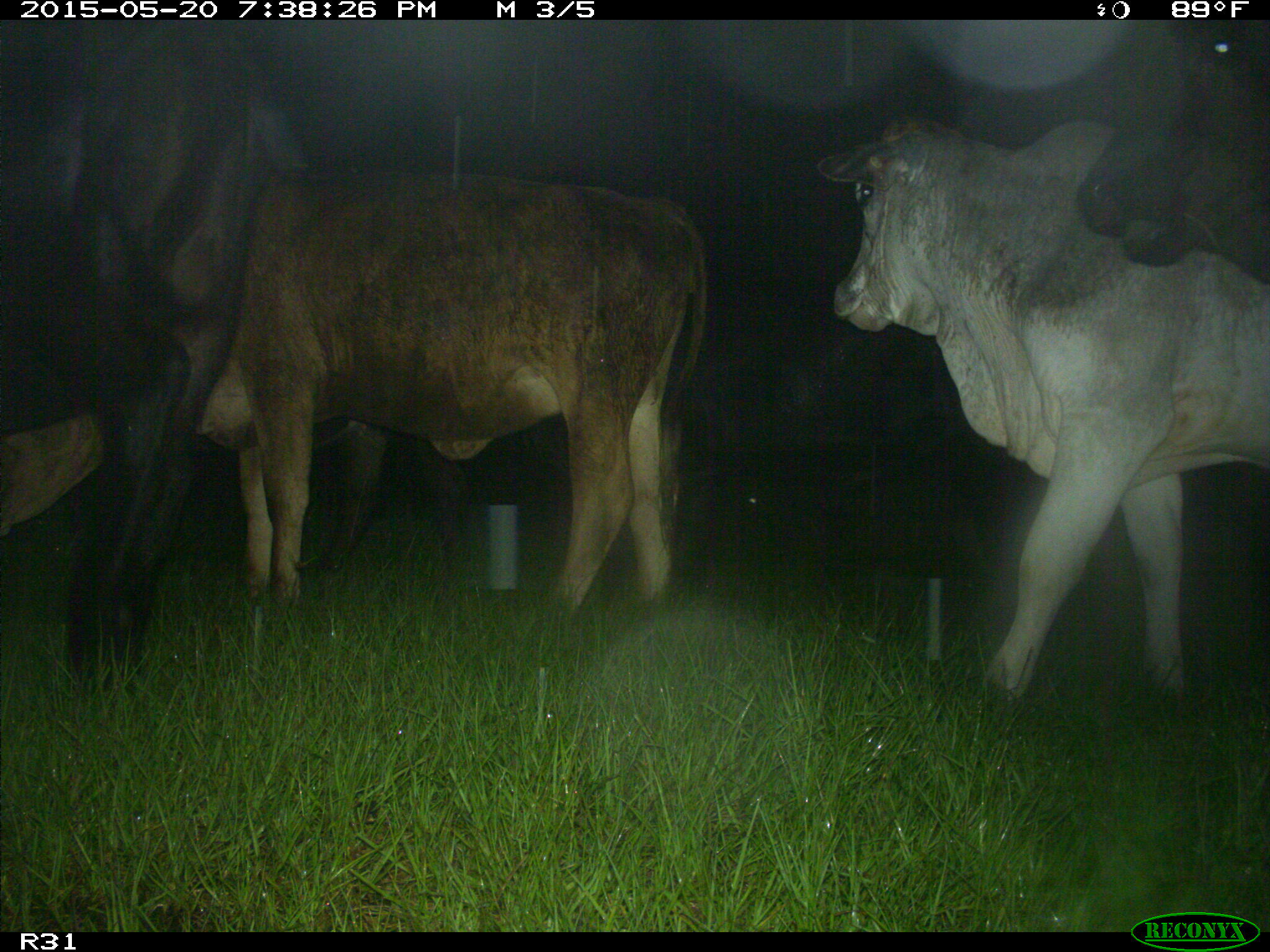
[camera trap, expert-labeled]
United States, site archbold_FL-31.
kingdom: Animalia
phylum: Chordata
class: Mammalia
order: Artiodactyla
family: Bovidae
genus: Bos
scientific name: Bos taurus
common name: domestic cow